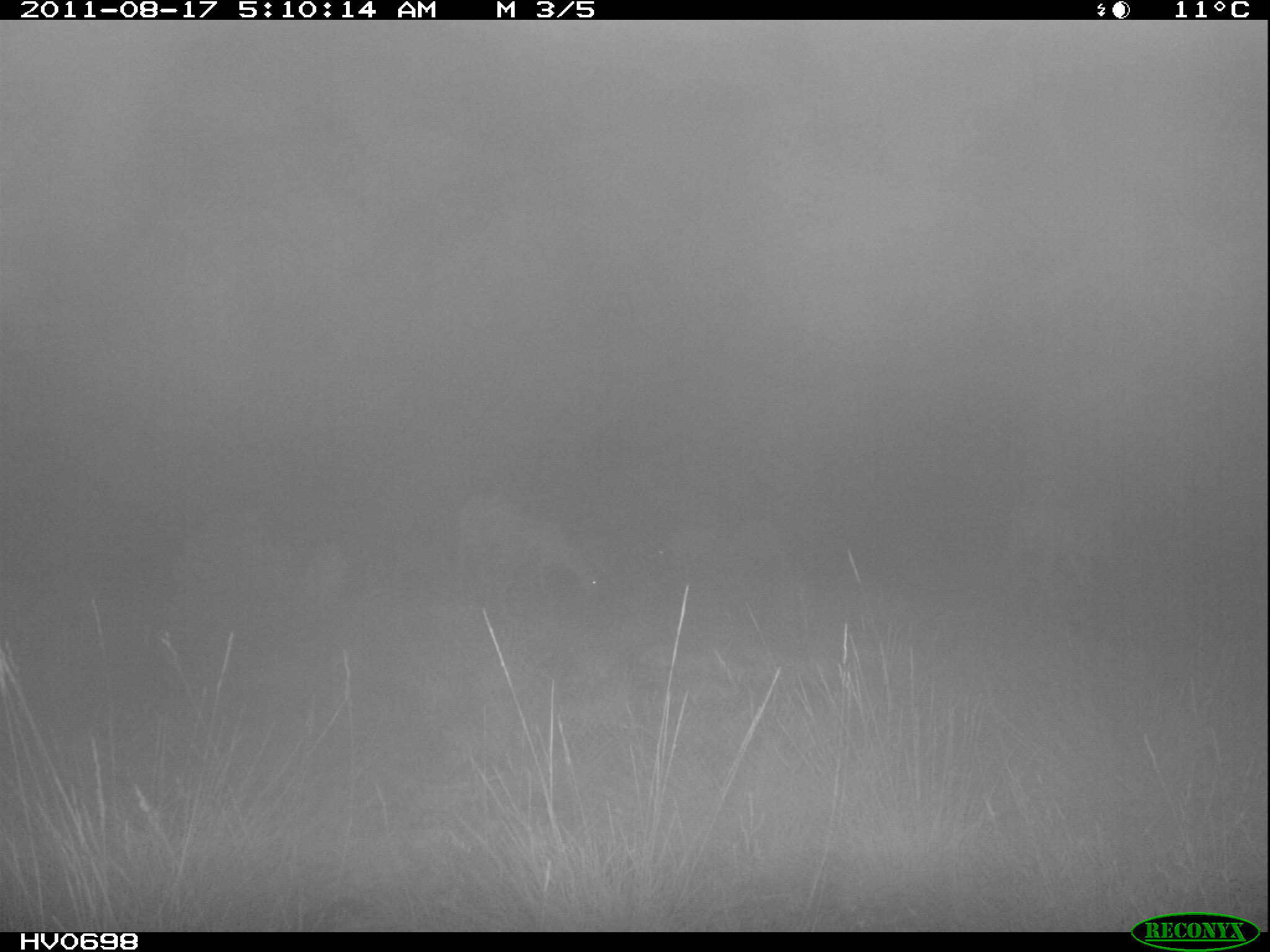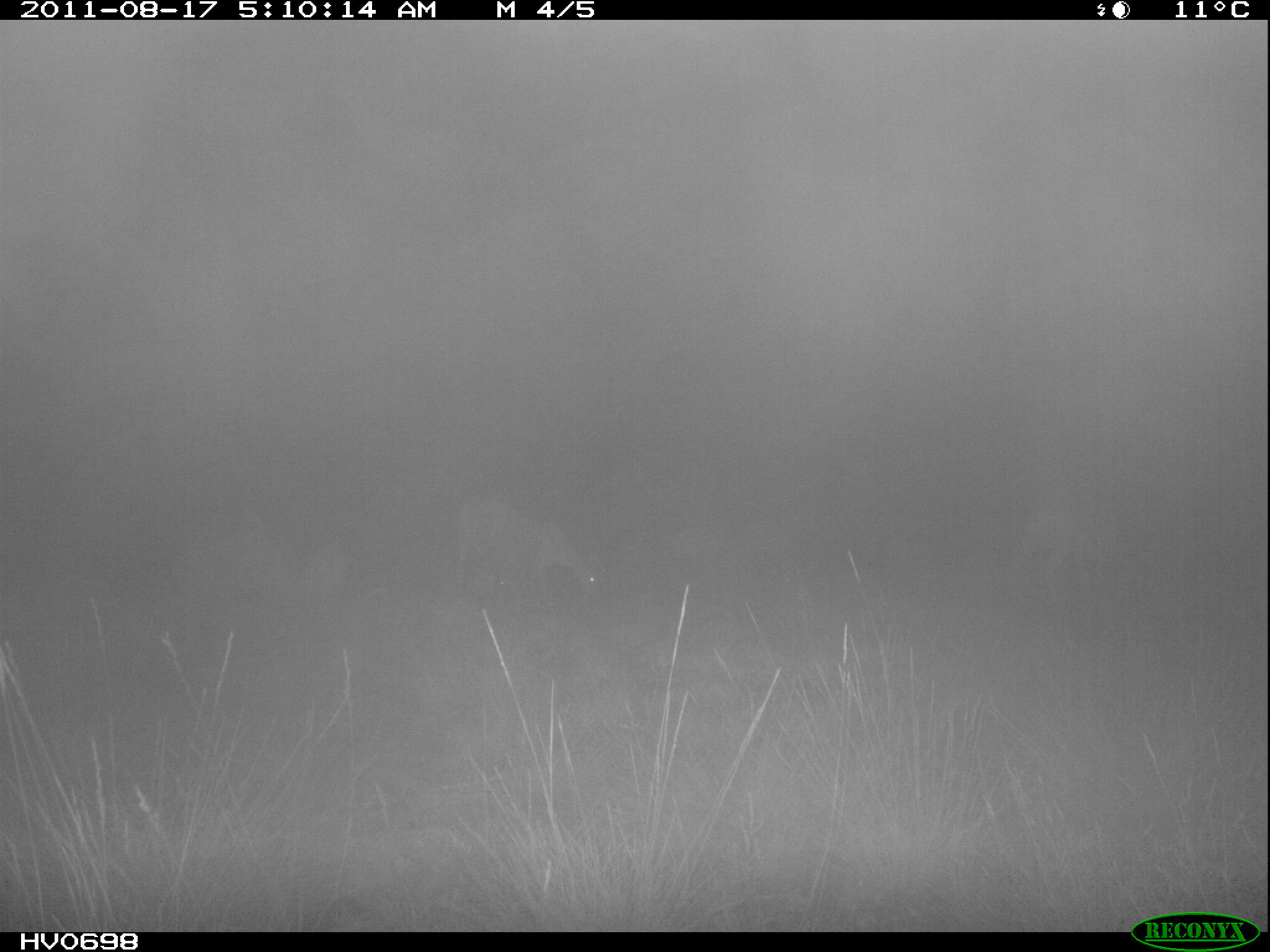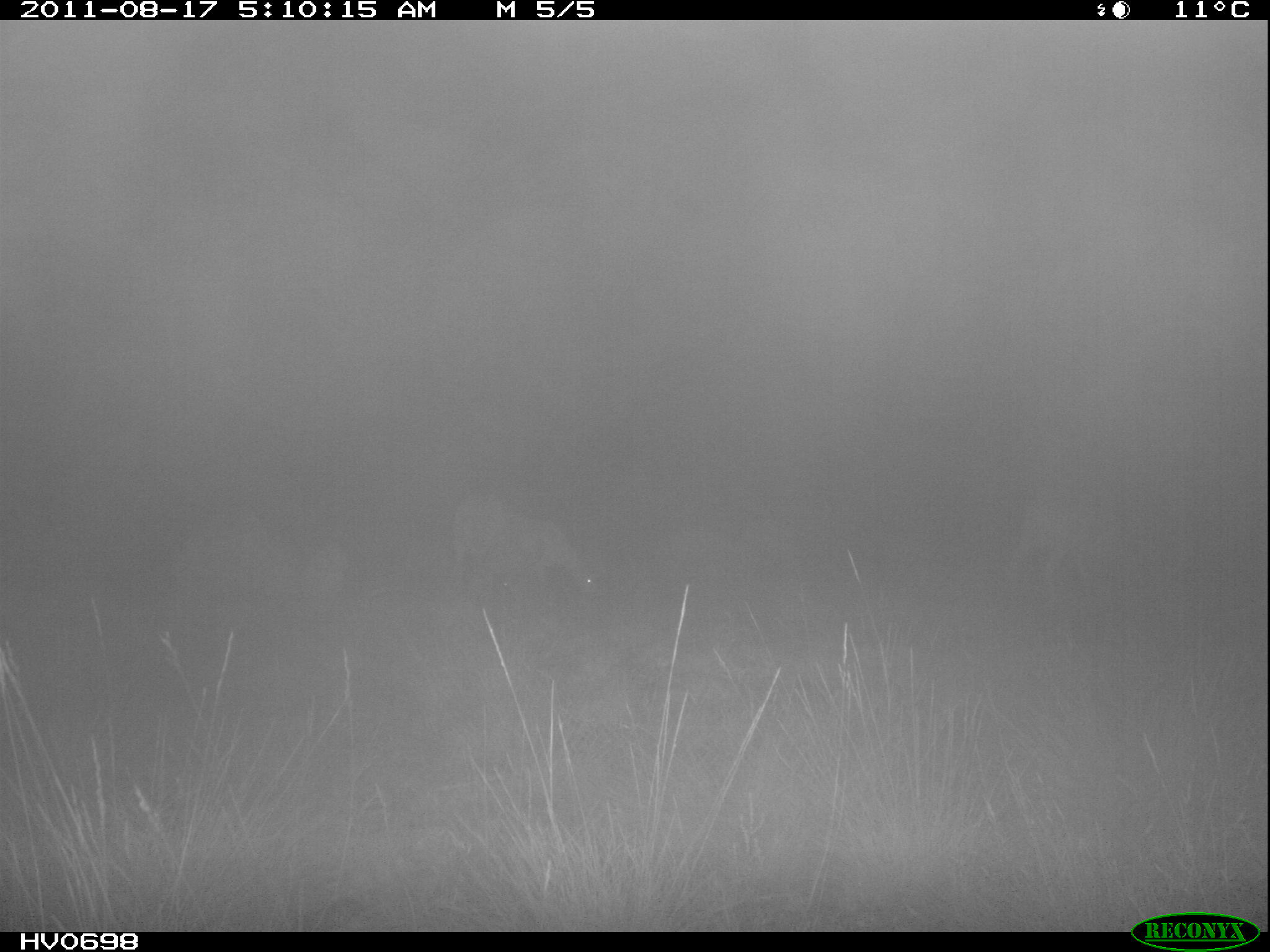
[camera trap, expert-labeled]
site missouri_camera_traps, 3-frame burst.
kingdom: Animalia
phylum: Chordata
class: Mammalia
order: Artiodactyla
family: Bovidae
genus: Ovis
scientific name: Ovis ammon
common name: mouflon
Mouflon (Ovis ammon). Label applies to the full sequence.